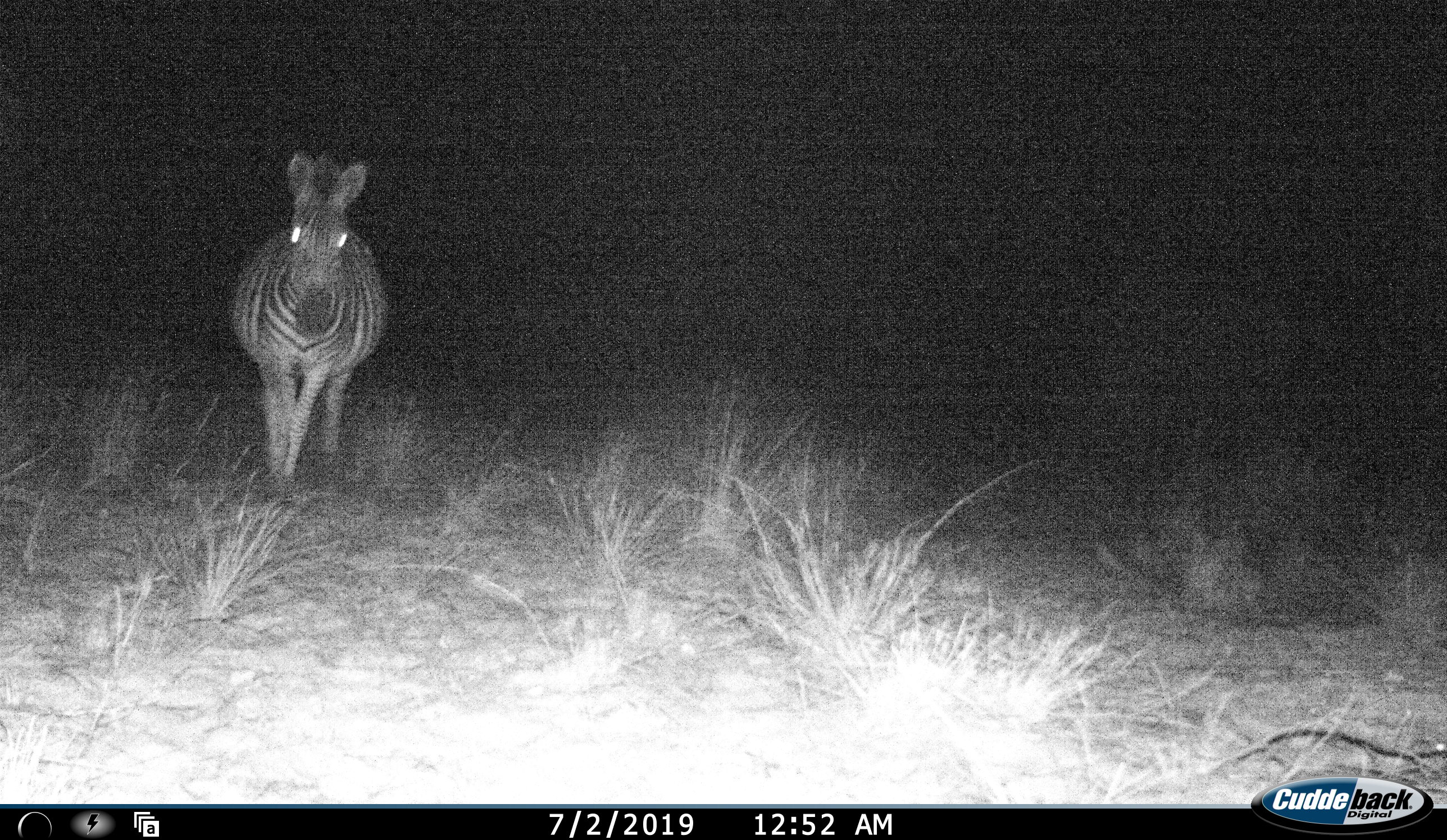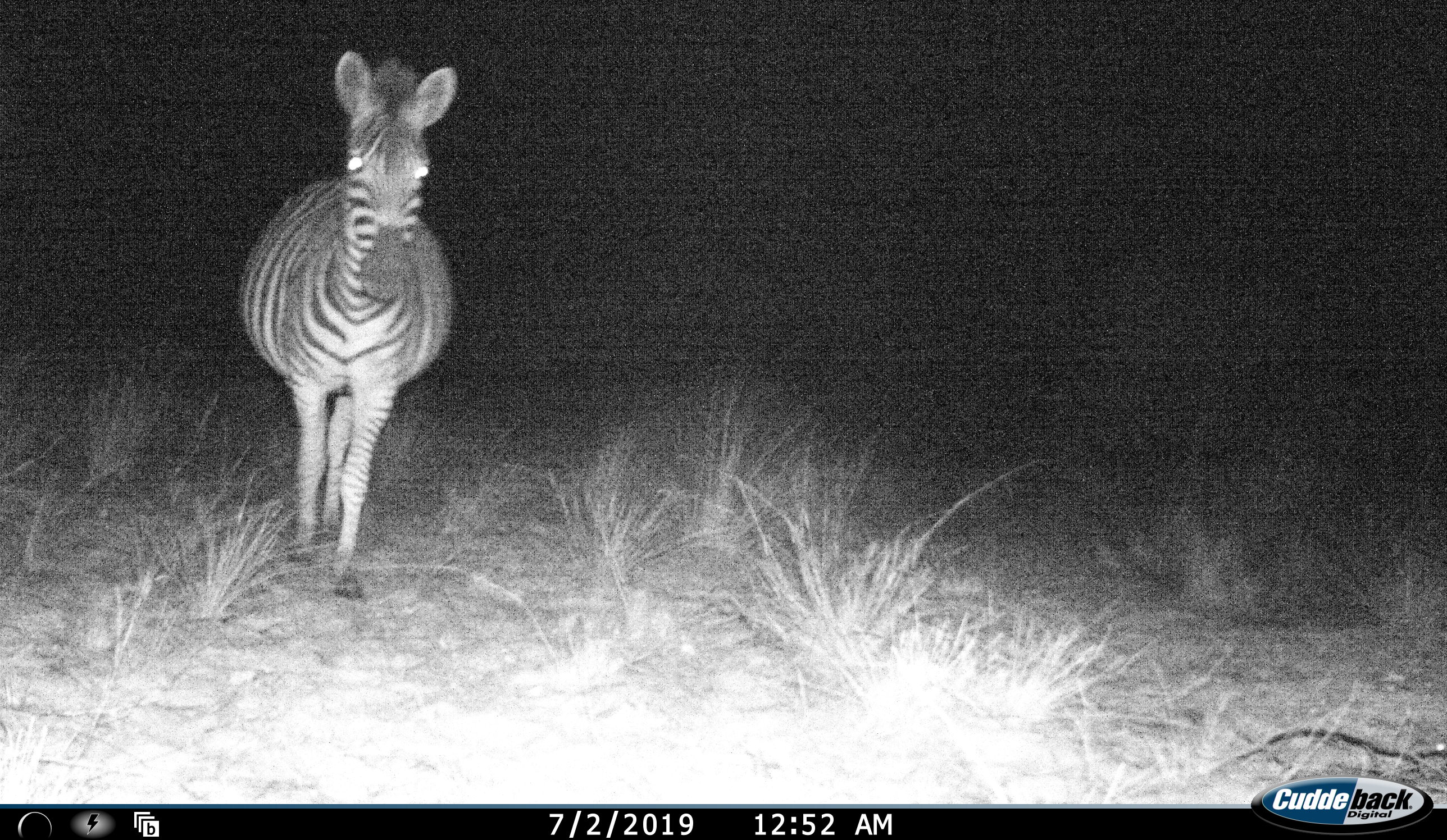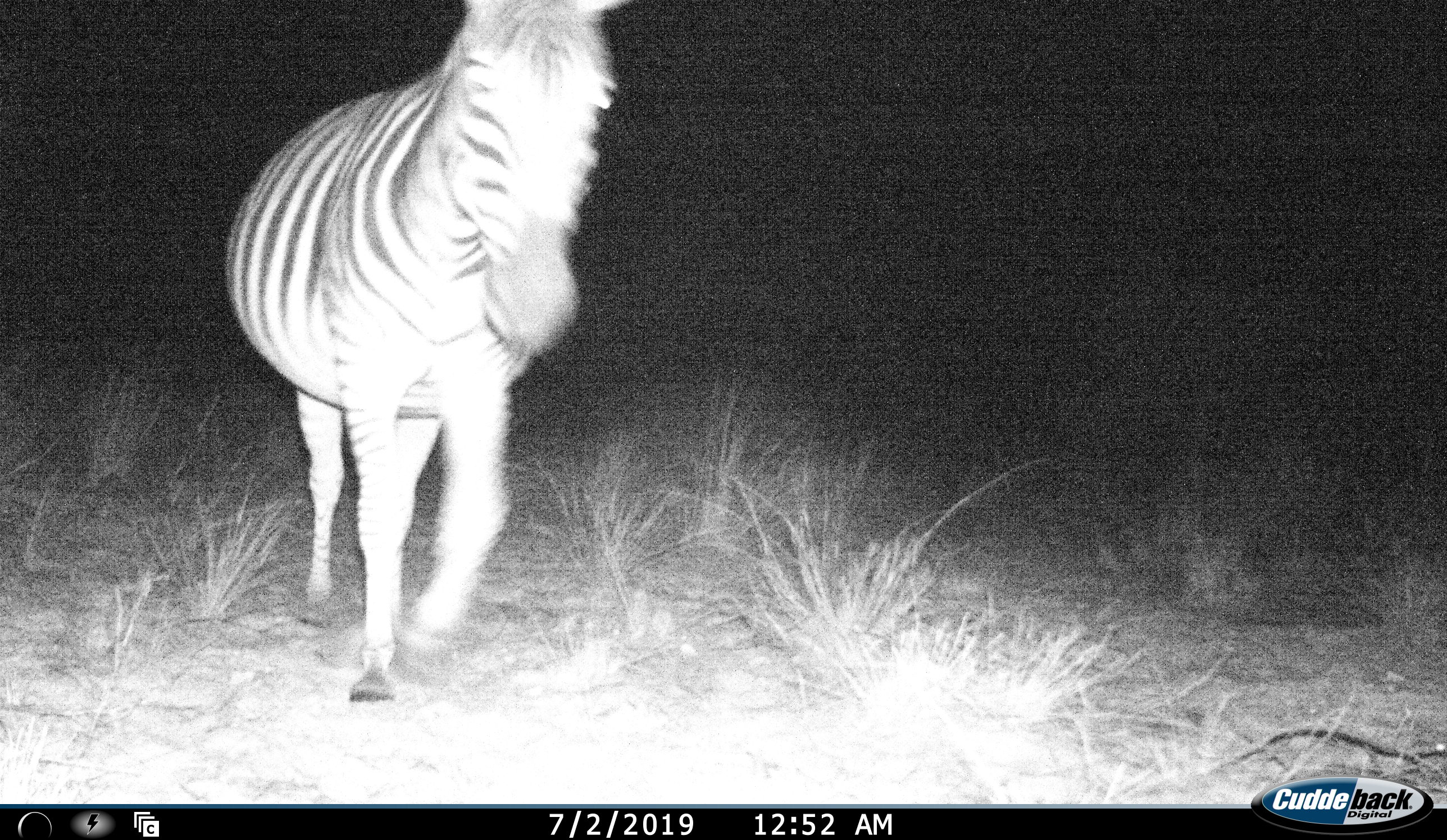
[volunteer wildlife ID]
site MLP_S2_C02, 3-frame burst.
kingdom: Animalia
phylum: Chordata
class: Mammalia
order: Perissodactyla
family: Equidae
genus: Equus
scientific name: Equus quagga burchellii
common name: burchell's zebra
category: zebraburchells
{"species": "zebraburchells (burchell's zebra) (Equus quagga burchellii)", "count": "1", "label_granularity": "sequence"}